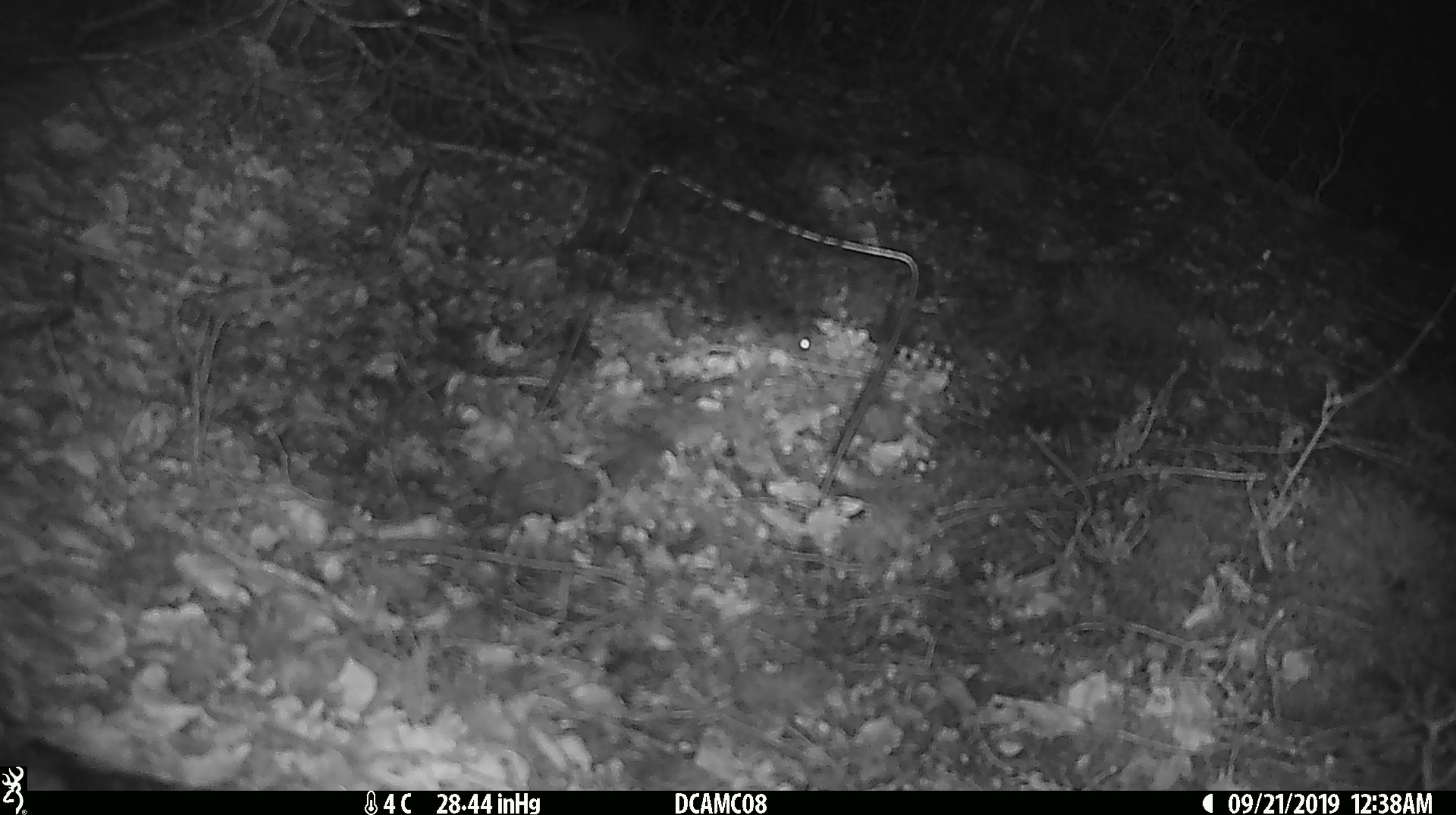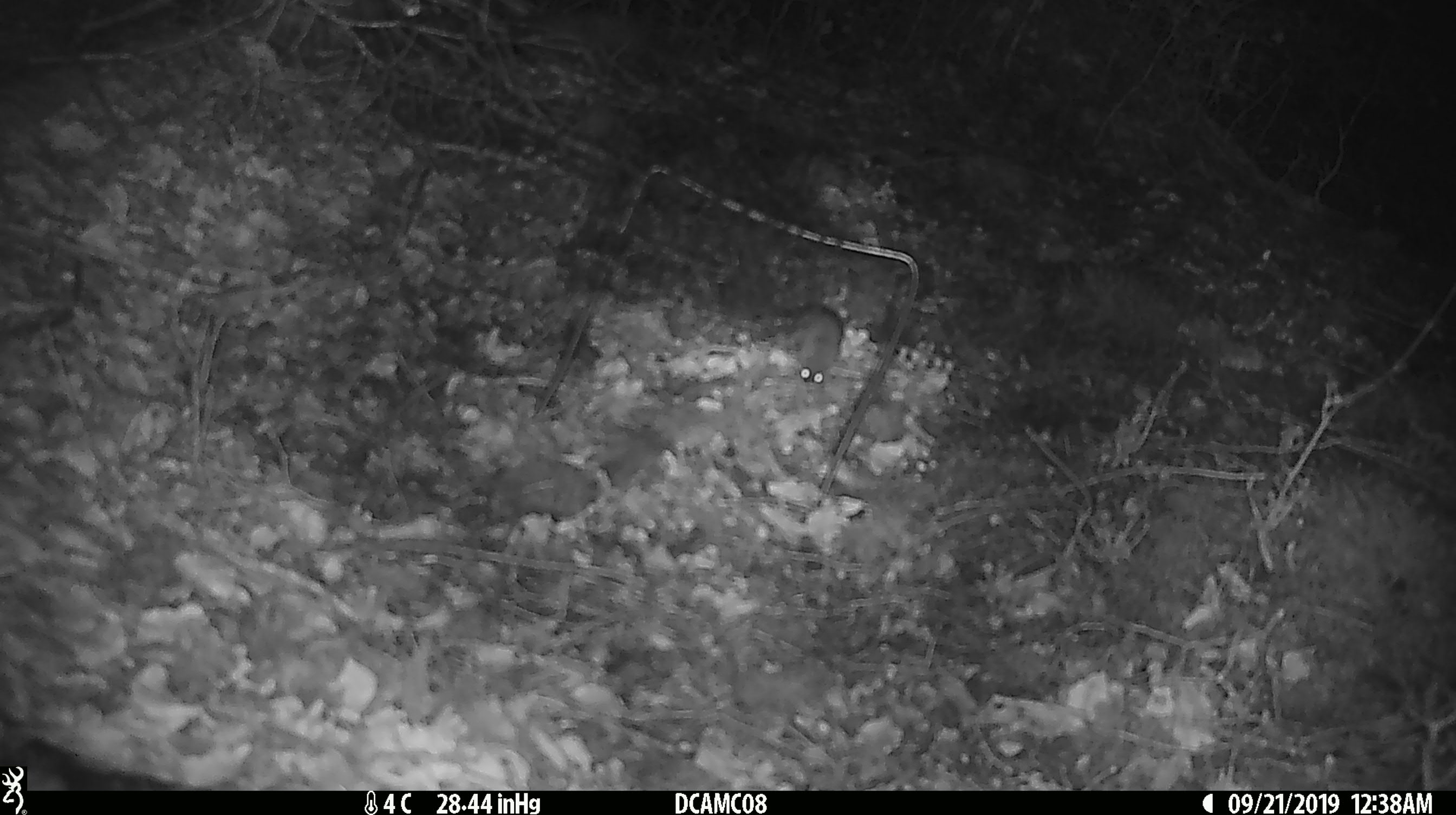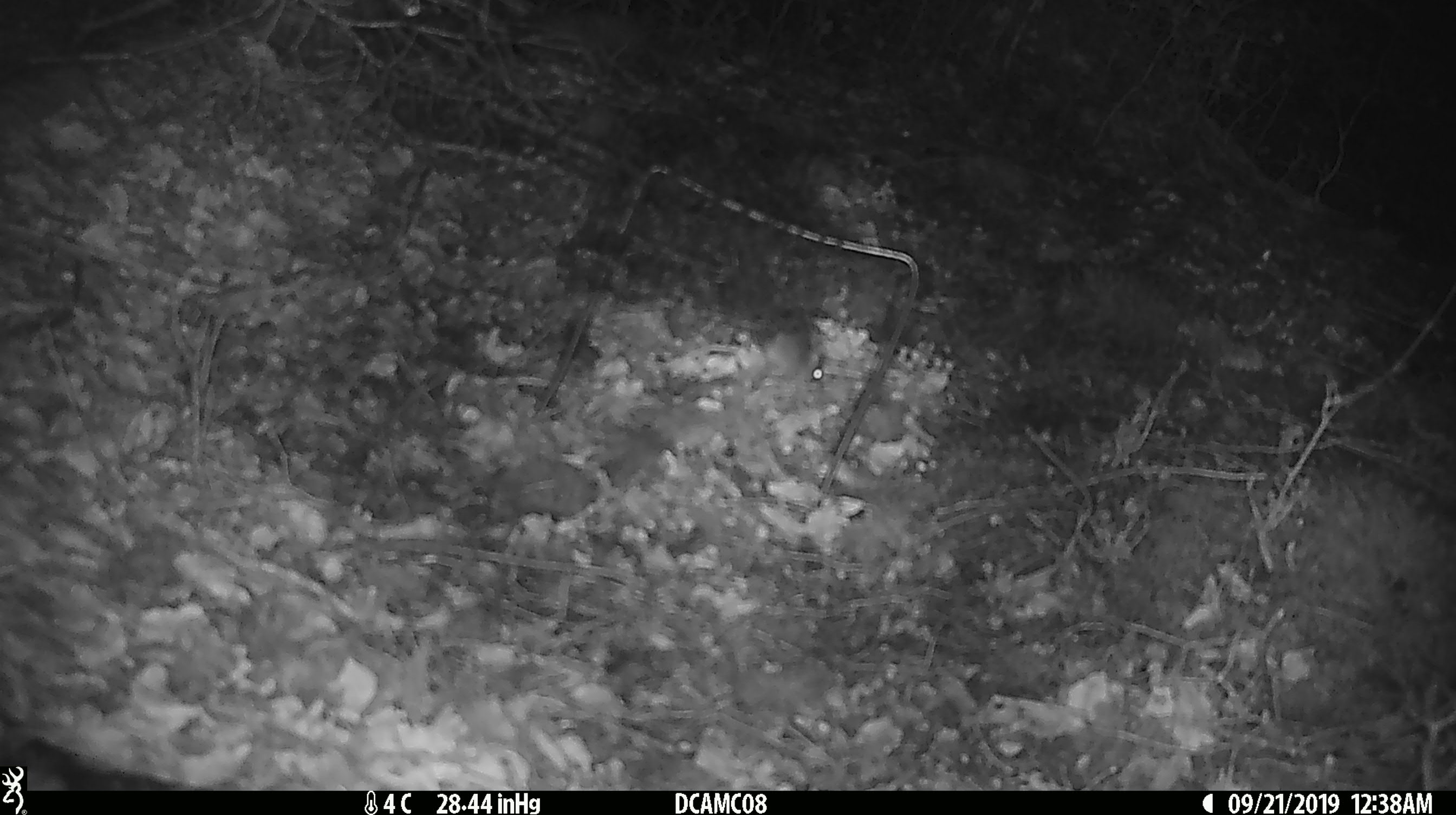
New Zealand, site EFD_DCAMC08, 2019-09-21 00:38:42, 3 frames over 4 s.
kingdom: Animalia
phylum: Chordata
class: Mammalia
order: Rodentia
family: Muridae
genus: Mus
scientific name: Mus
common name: mouse